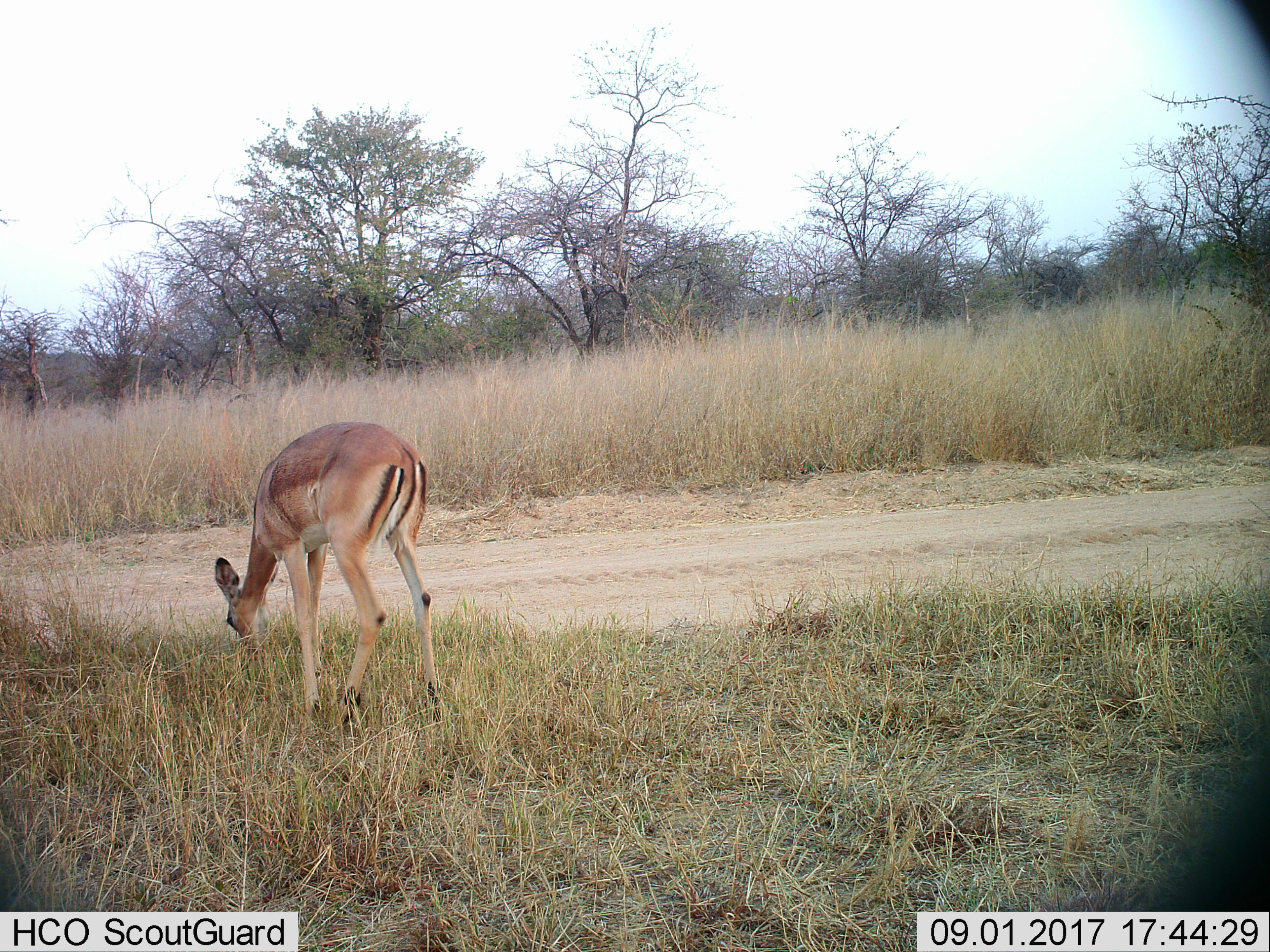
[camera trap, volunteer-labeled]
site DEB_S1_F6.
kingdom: Animalia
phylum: Chordata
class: Mammalia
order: Artiodactyla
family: Bovidae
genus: Aepyceros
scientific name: Aepyceros melampus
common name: impala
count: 1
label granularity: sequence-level